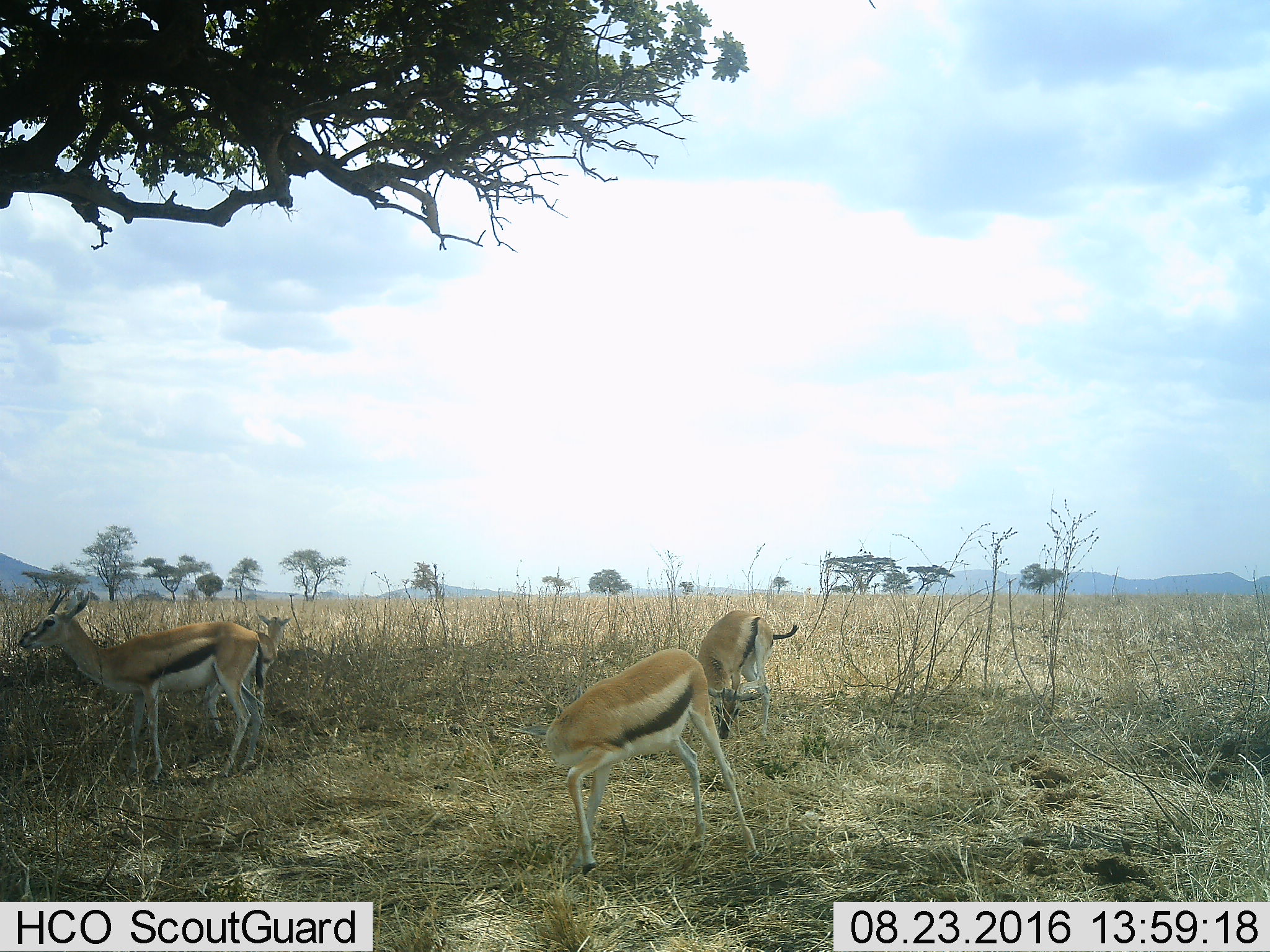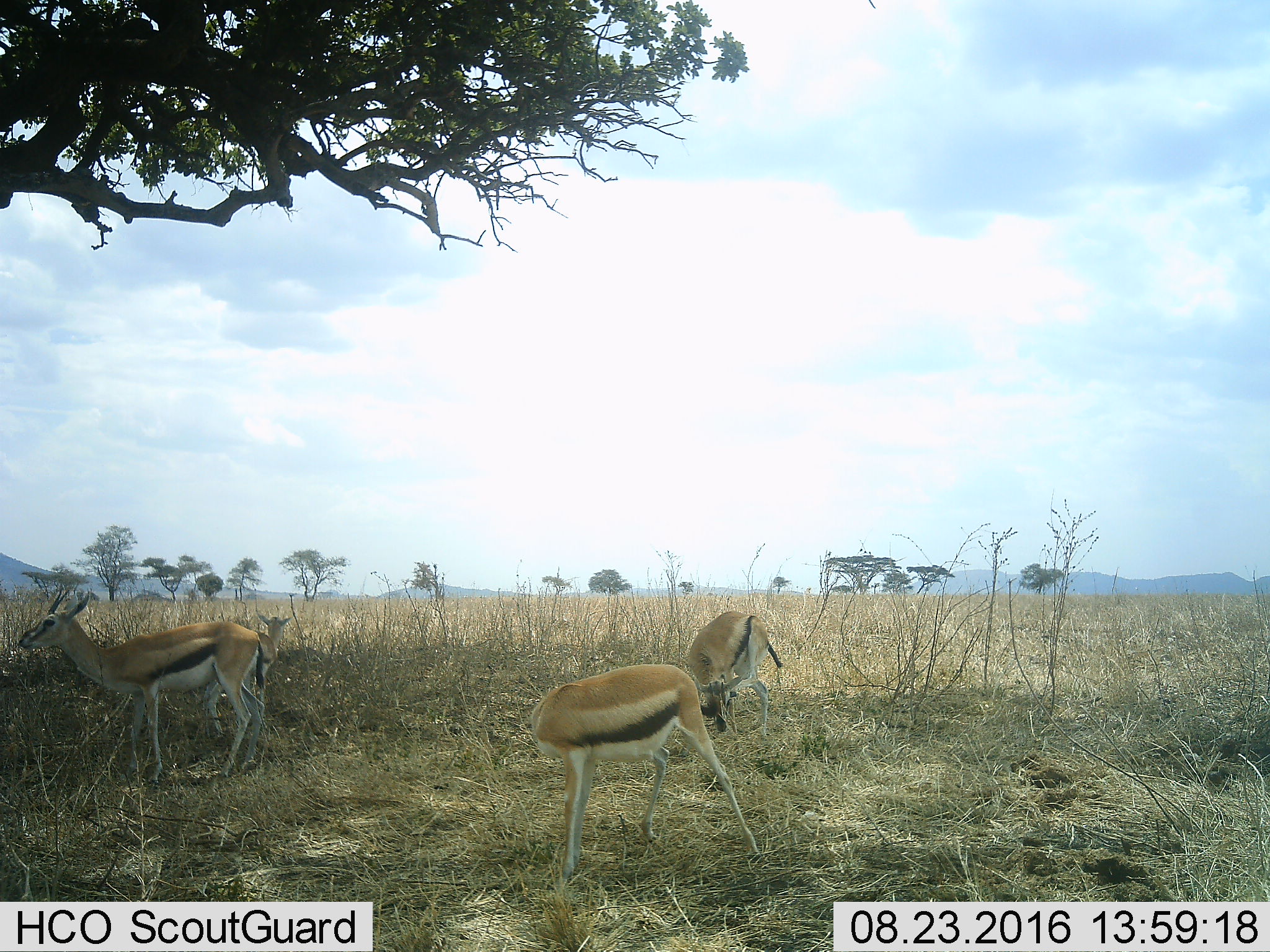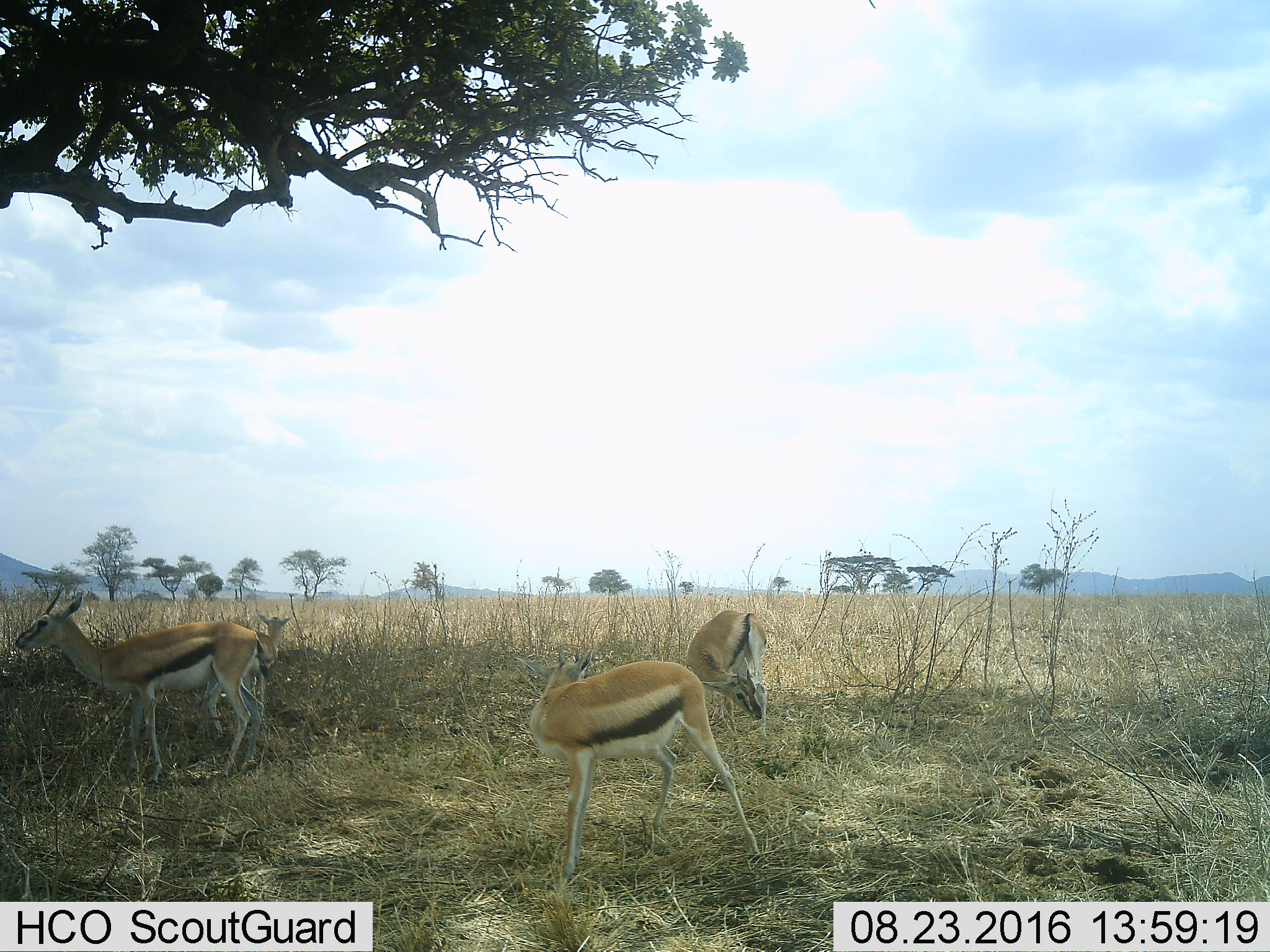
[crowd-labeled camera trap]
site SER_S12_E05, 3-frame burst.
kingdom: Animalia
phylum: Chordata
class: Mammalia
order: Artiodactyla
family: Bovidae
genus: Eudorcas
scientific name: Eudorcas thomsonii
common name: thomson's gazelle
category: gazellethomsons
Gazellethomsons (thomson's gazelle) (Eudorcas thomsonii), count 4. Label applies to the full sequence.